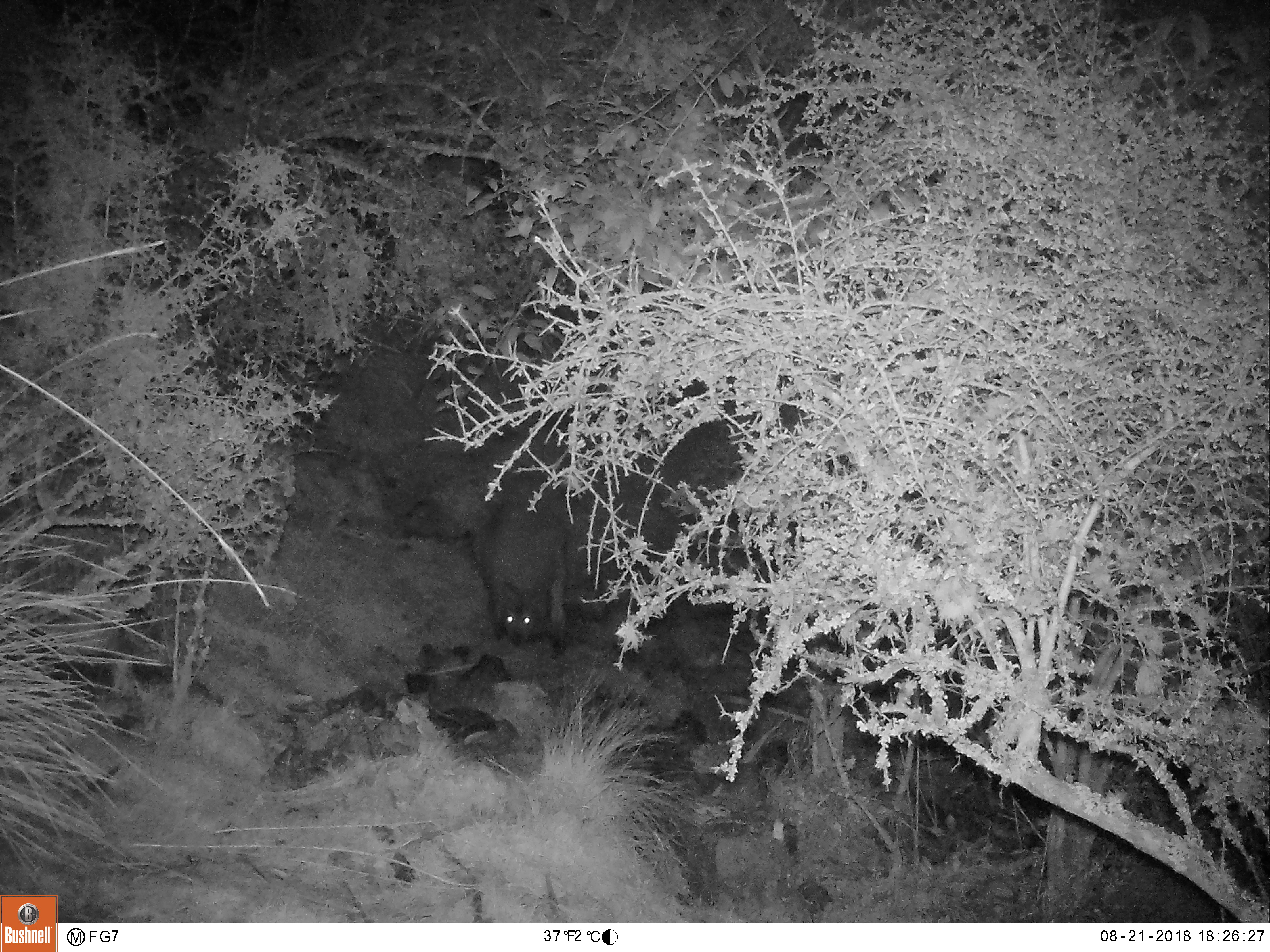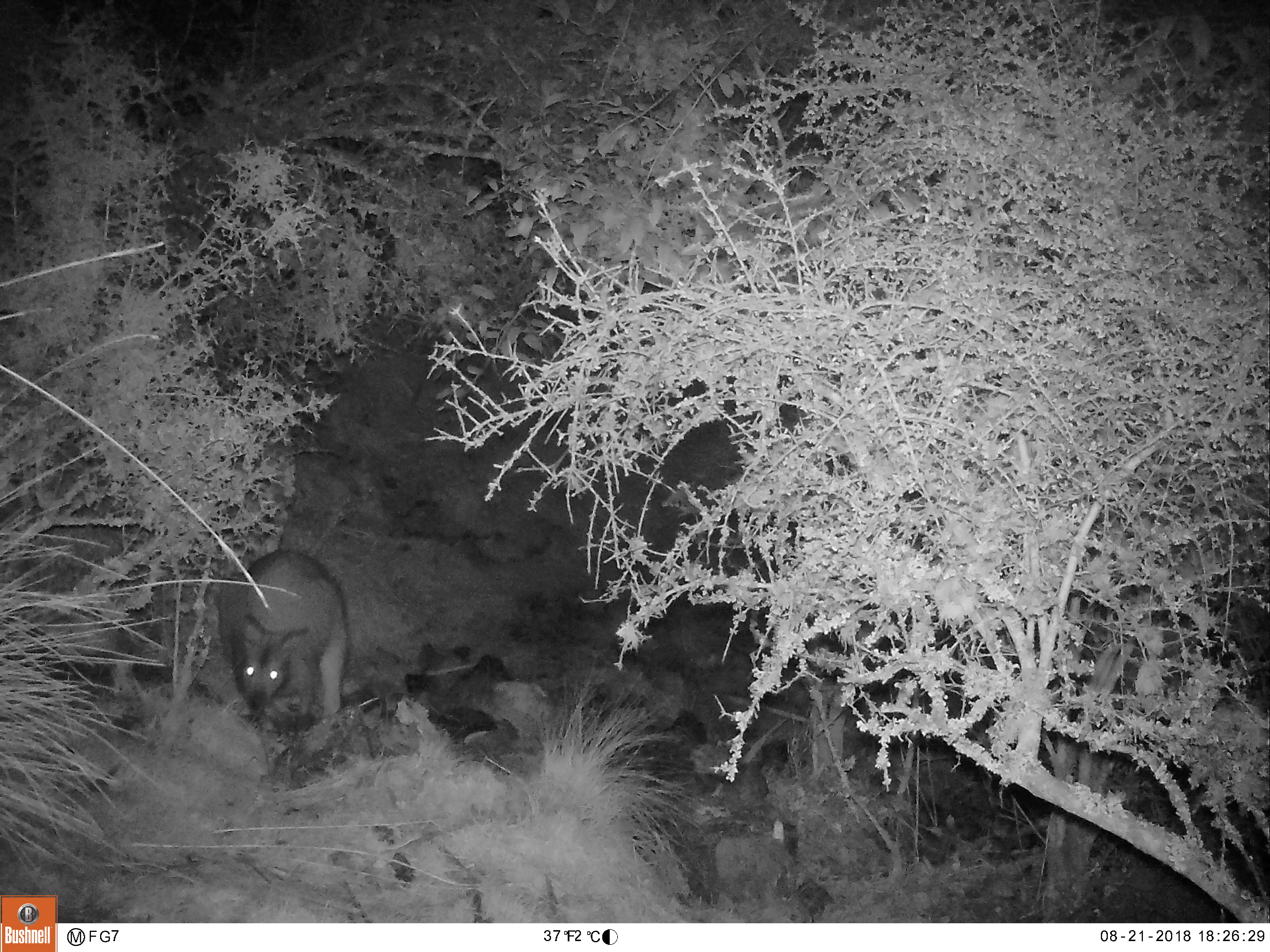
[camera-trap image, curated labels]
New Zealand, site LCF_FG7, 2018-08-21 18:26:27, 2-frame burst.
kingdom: Animalia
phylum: Chordata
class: Mammalia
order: Diprotodontia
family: Macropodidae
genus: Notamacropus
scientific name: Notamacropus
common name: wallaby